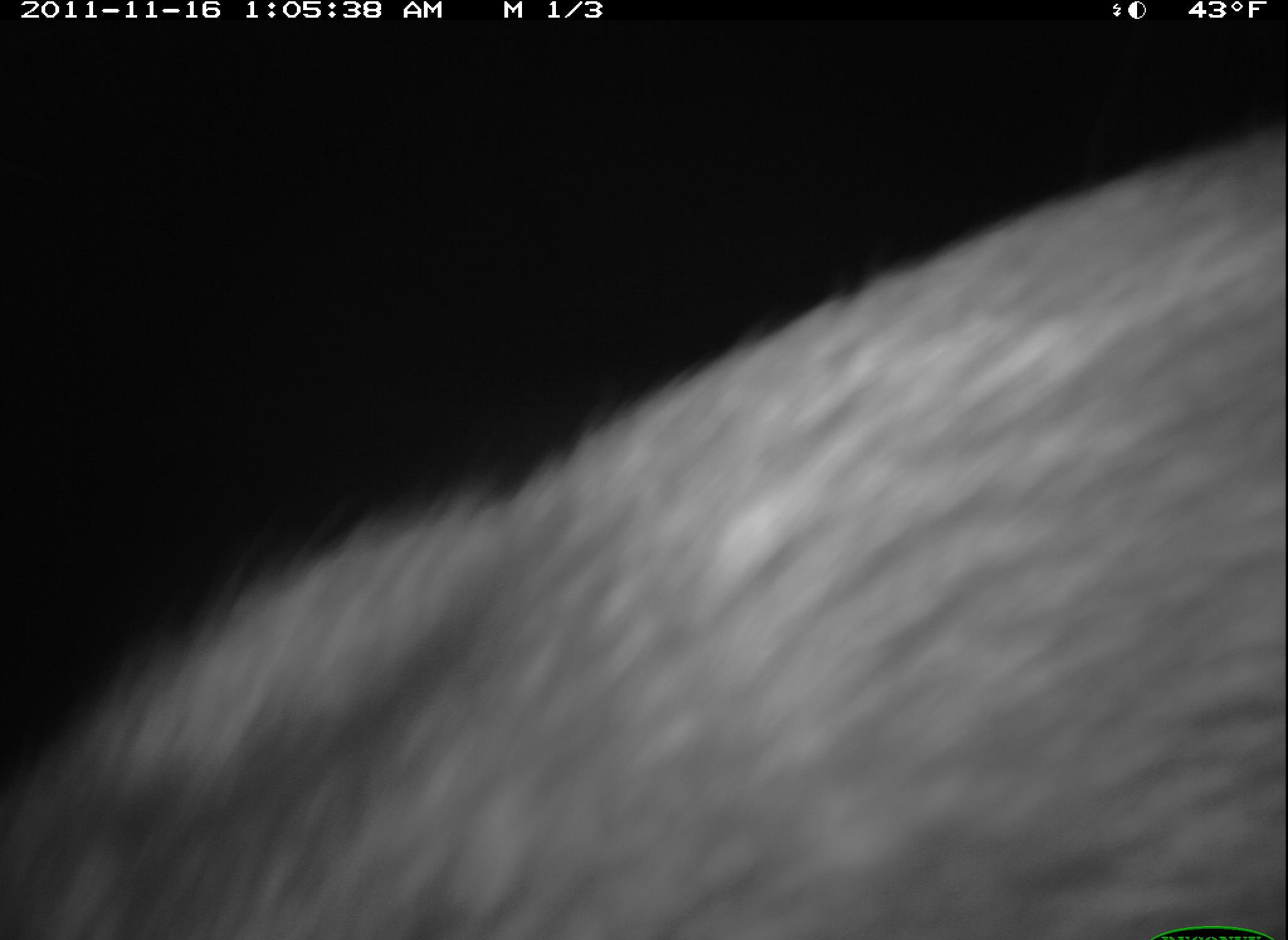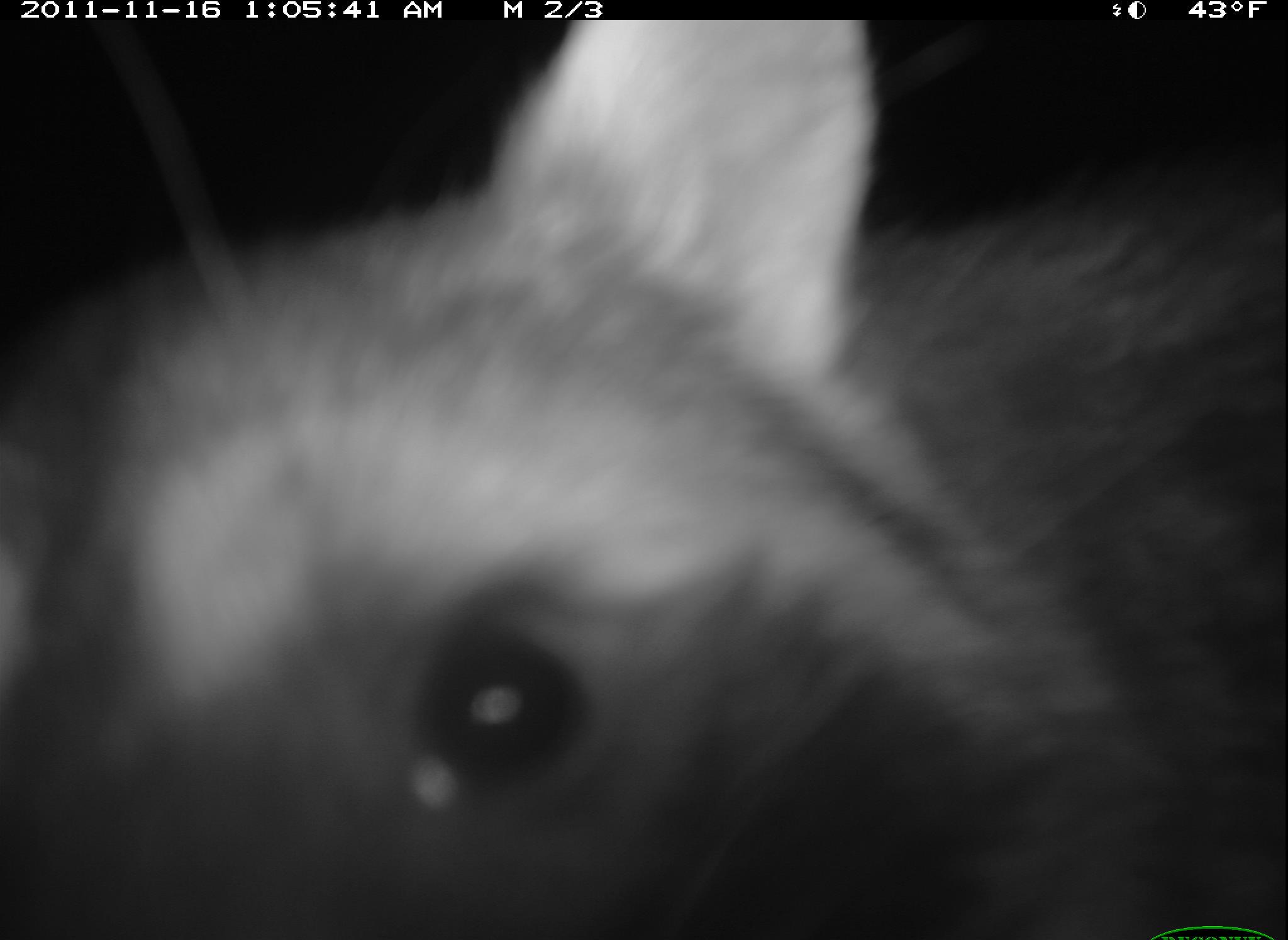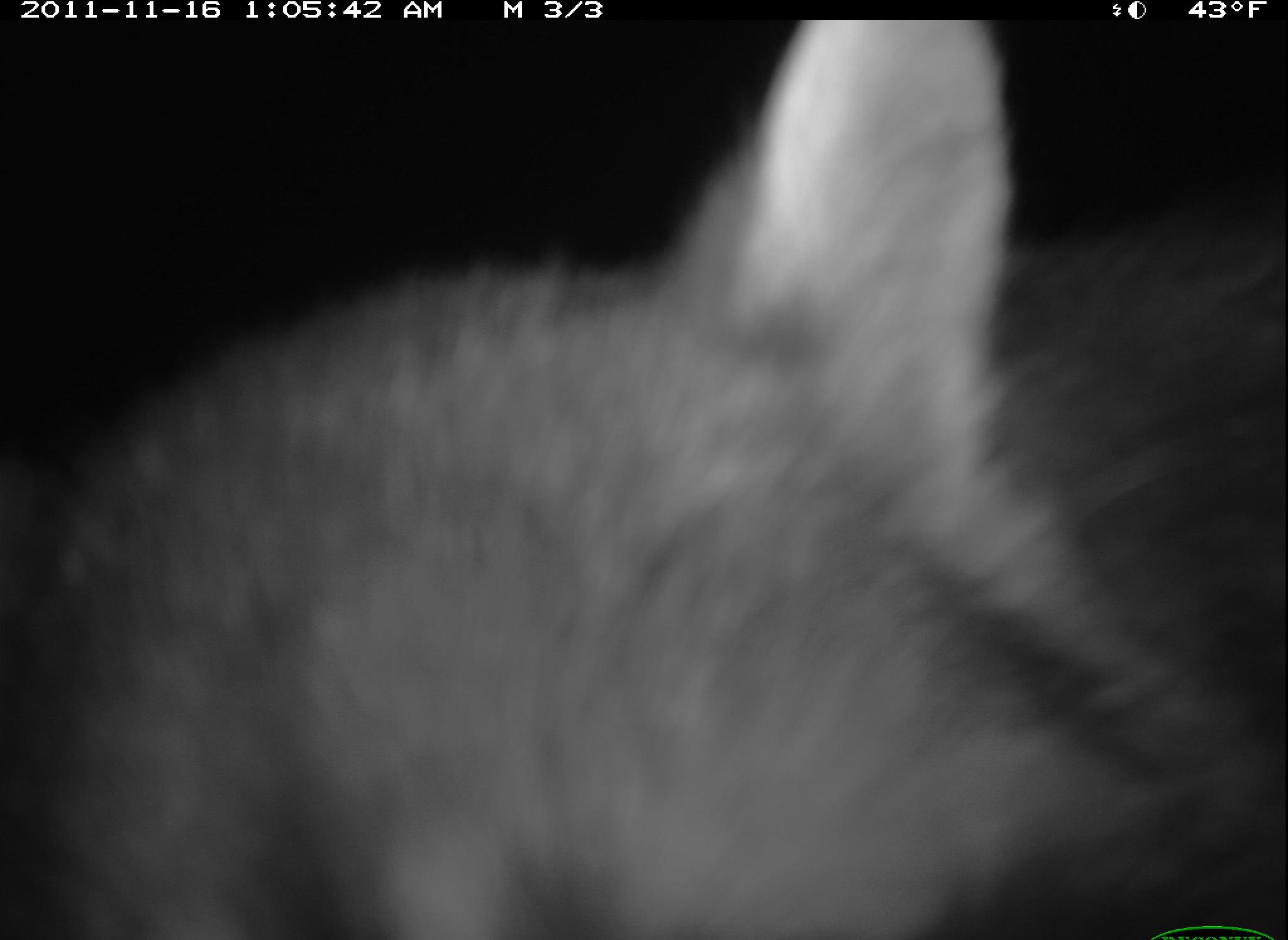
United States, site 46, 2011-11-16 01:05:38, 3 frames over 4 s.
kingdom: Animalia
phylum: Chordata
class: Mammalia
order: Carnivora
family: Procyonidae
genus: Procyon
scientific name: Procyon lotor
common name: raccoon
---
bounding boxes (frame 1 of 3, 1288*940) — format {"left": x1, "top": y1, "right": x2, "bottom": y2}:
raccoon: {"left": 0, "top": 137, "right": 1282, "bottom": 940}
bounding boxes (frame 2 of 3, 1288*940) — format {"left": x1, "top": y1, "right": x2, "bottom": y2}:
raccoon: {"left": 11, "top": 3, "right": 1286, "bottom": 940}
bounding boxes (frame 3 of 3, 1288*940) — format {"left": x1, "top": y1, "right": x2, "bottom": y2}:
raccoon: {"left": 5, "top": 19, "right": 1286, "bottom": 940}